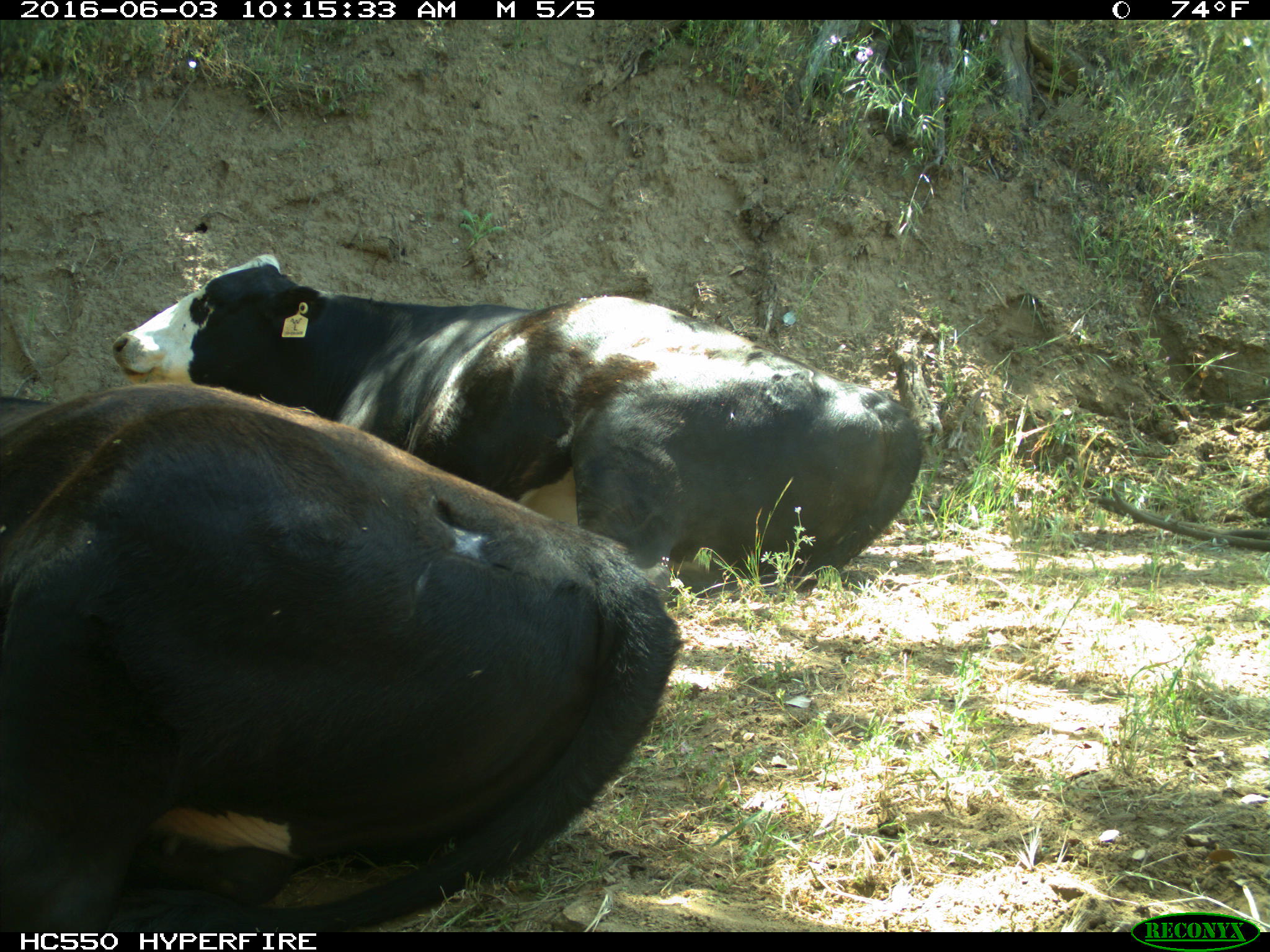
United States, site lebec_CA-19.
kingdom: Animalia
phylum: Chordata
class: Mammalia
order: Artiodactyla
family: Bovidae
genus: Bos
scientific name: Bos taurus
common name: domestic cow